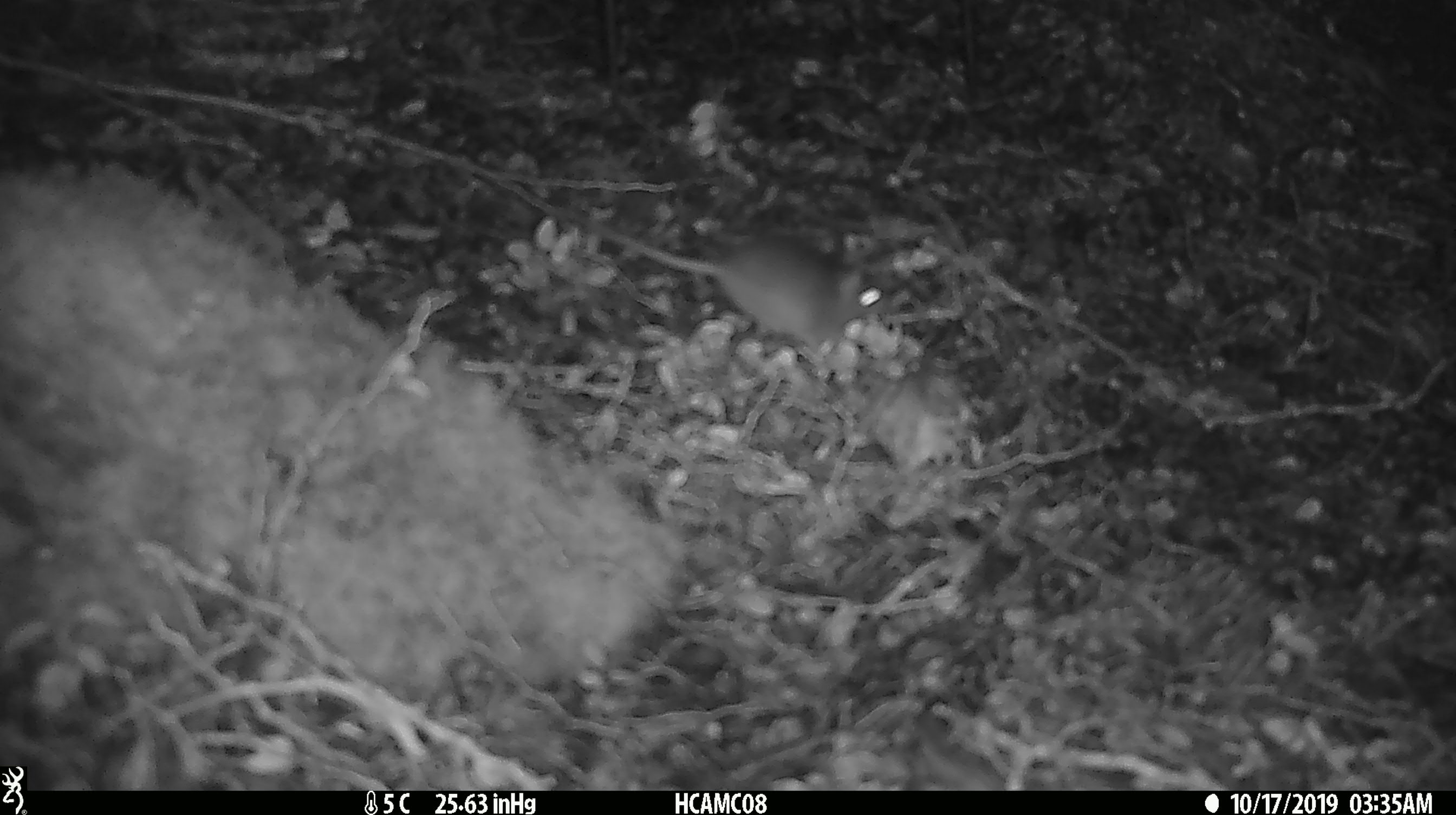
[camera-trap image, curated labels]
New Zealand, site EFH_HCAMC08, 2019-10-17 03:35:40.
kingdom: Animalia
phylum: Chordata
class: Mammalia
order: Rodentia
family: Muridae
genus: Mus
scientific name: Mus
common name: mouse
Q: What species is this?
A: Mouse (Mus).